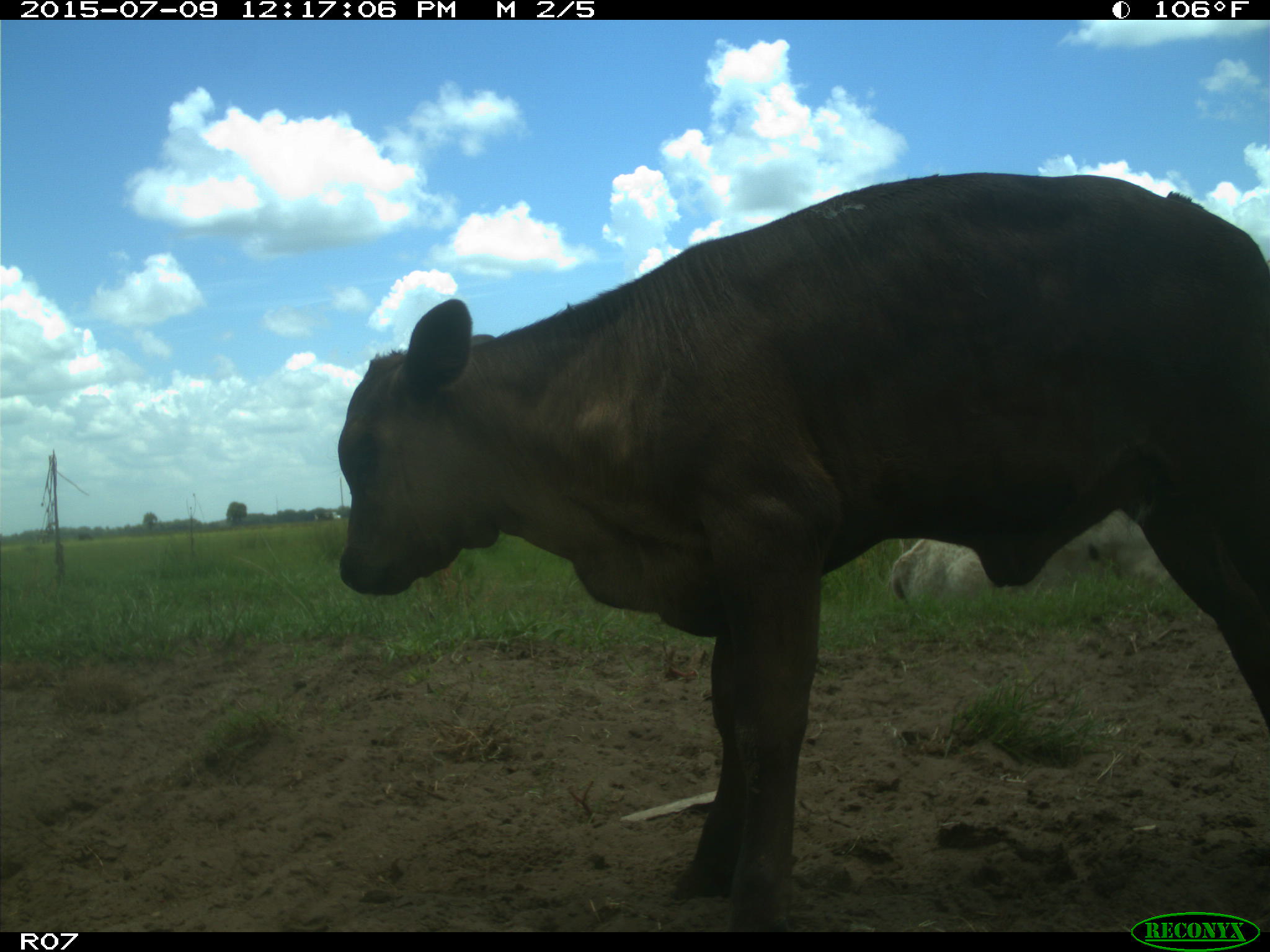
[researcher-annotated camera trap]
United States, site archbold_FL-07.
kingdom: Animalia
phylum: Chordata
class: Mammalia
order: Artiodactyla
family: Bovidae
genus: Bos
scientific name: Bos taurus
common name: domestic cow